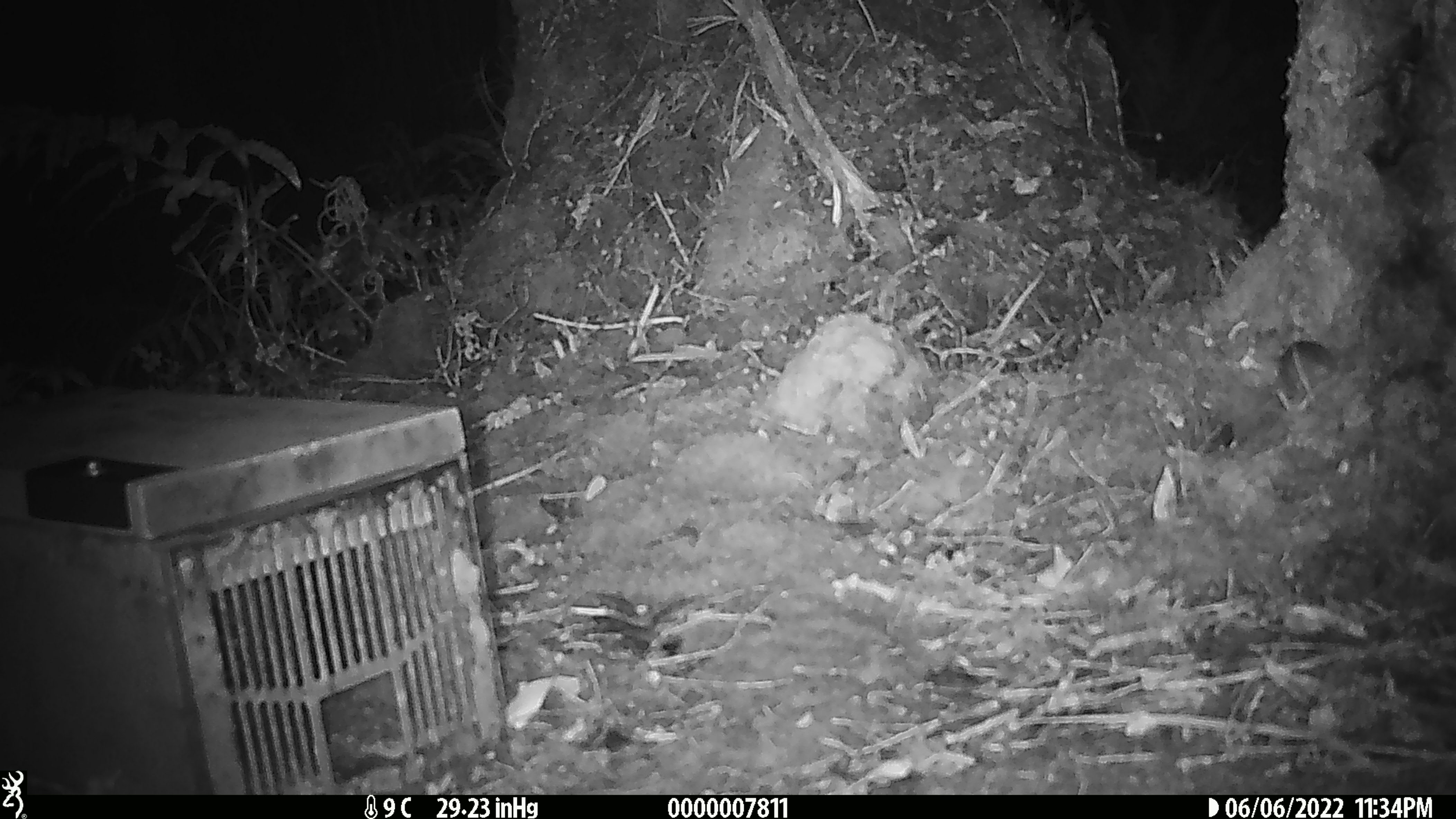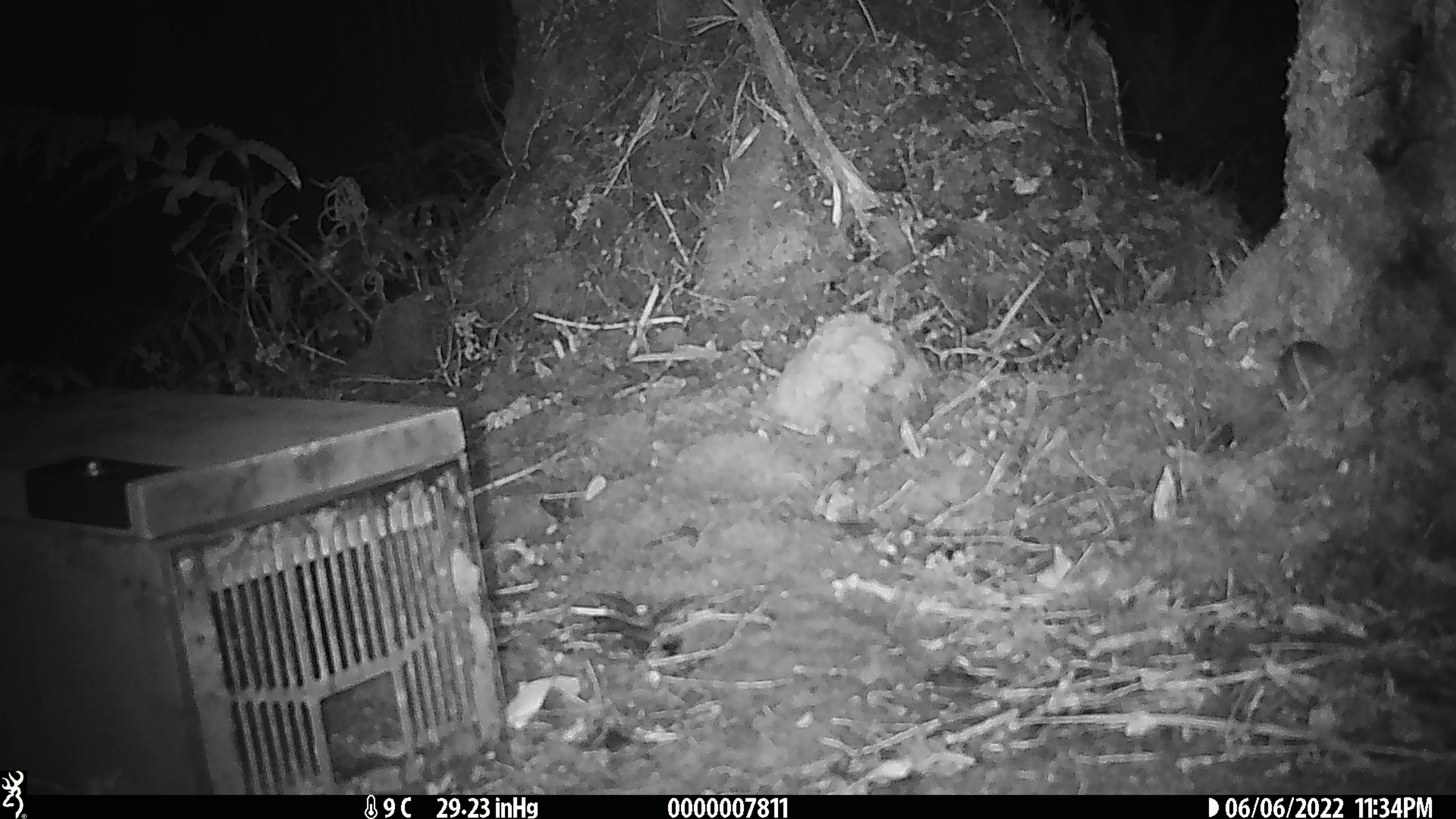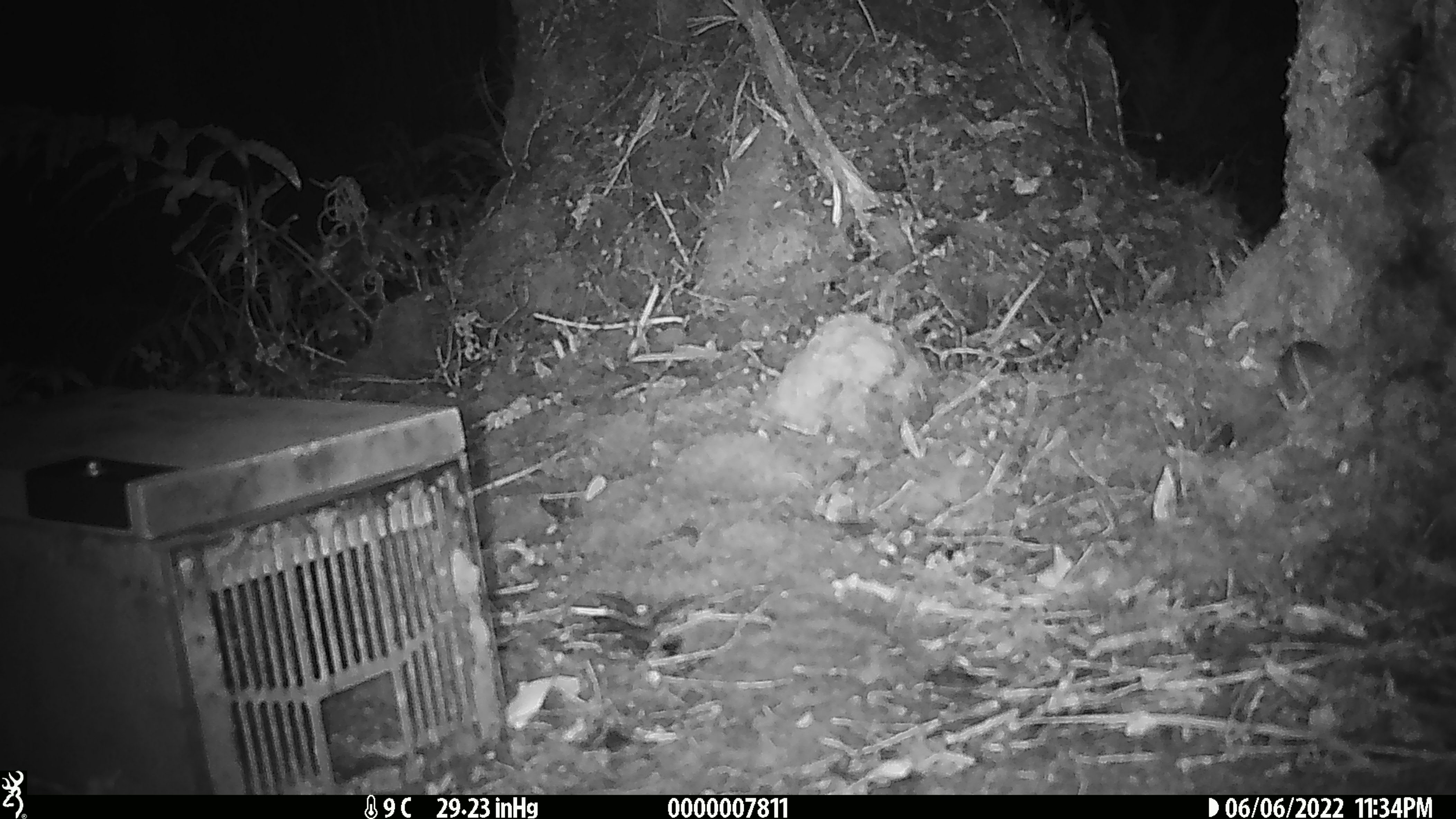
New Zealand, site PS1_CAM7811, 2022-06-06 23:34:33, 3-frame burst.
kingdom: Animalia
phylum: Chordata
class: Mammalia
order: Rodentia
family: Muridae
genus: Mus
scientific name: Mus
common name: mouse